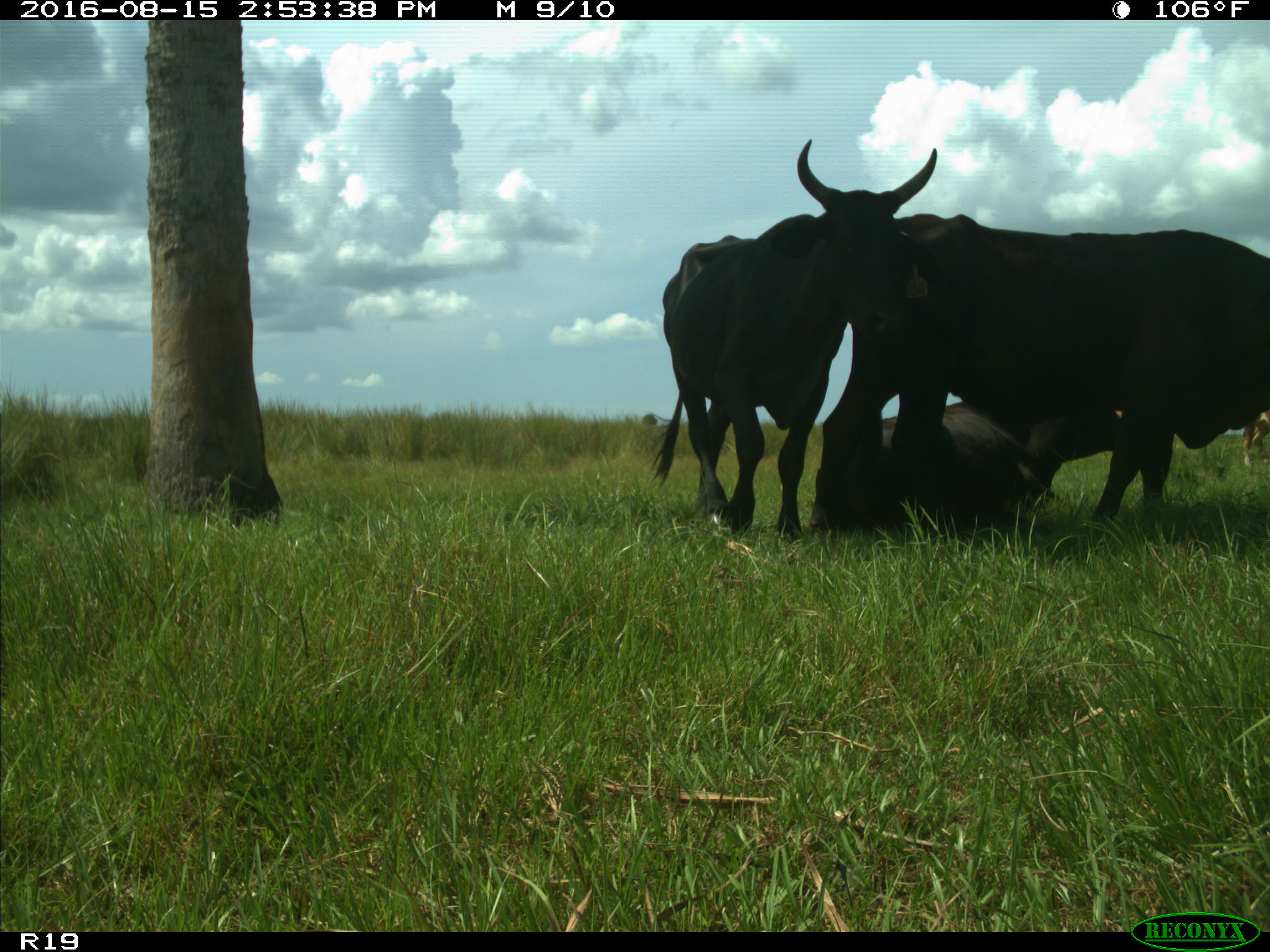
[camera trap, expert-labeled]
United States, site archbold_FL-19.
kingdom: Animalia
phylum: Chordata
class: Mammalia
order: Artiodactyla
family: Bovidae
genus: Bos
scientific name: Bos taurus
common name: domestic cow